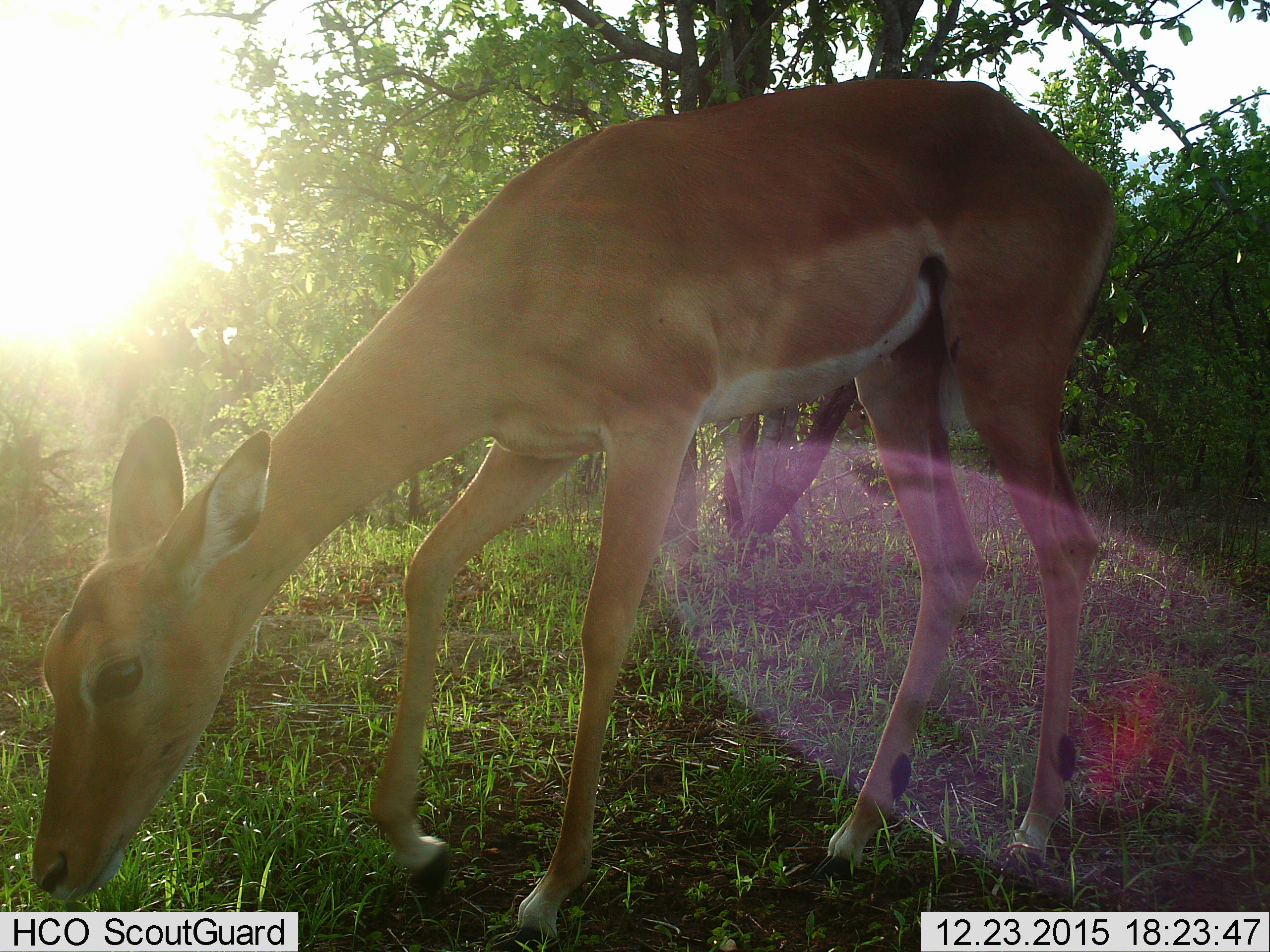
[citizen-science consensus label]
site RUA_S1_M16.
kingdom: Animalia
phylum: Chordata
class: Mammalia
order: Artiodactyla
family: Bovidae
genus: Aepyceros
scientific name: Aepyceros melampus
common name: impala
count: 1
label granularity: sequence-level